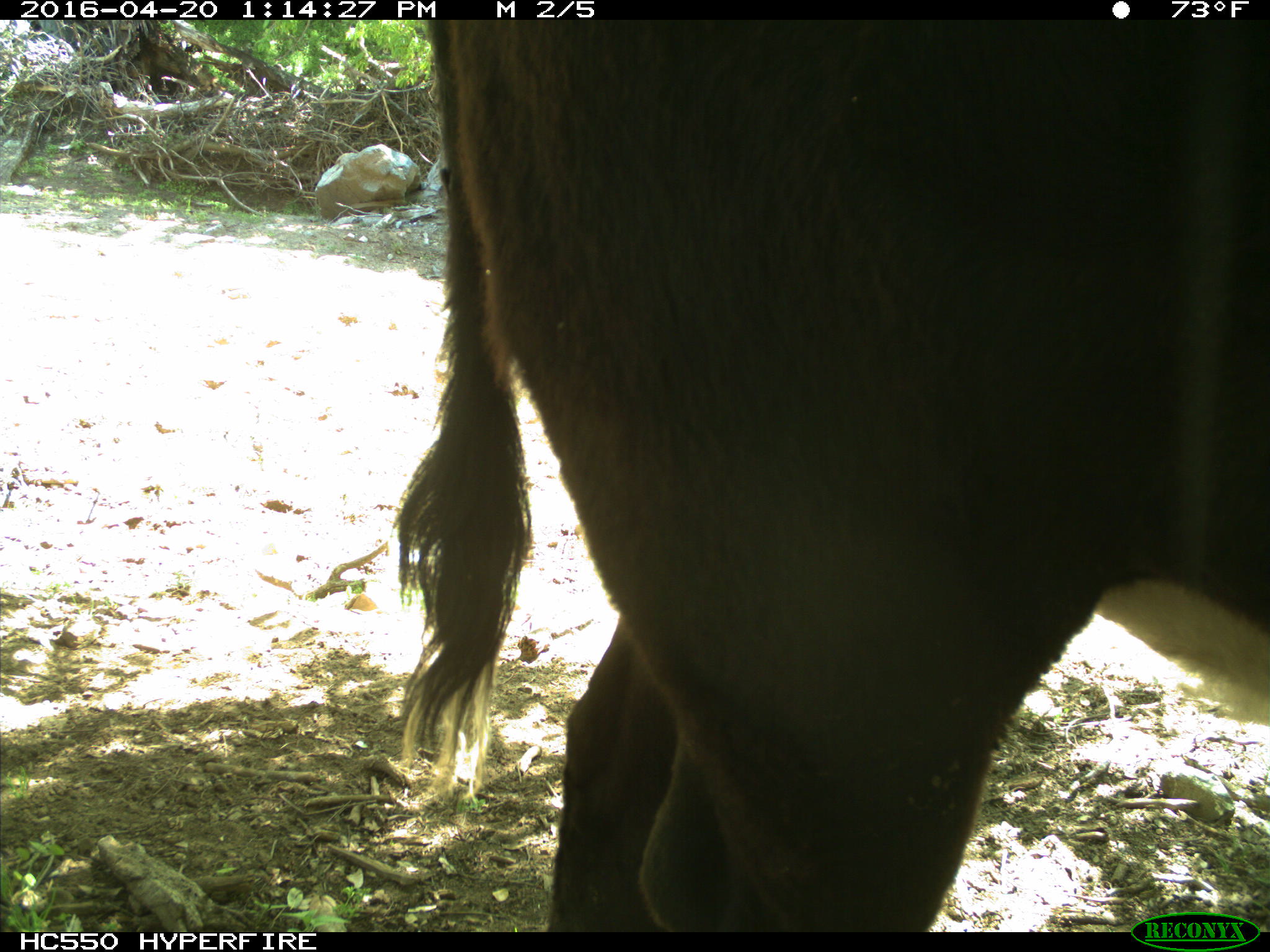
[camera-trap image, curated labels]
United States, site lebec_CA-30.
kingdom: Animalia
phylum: Chordata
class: Mammalia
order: Artiodactyla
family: Bovidae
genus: Bos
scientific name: Bos taurus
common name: domestic cow